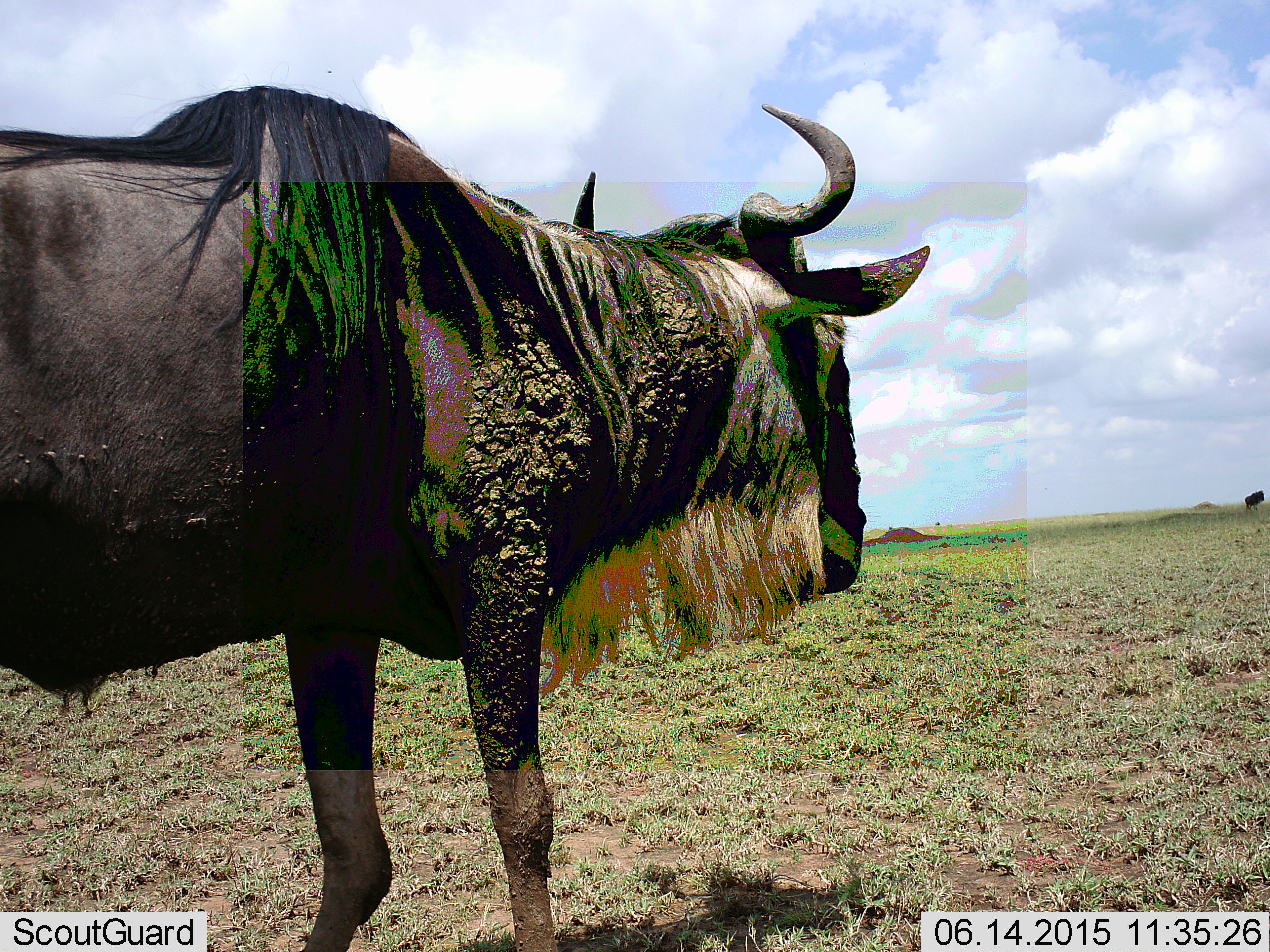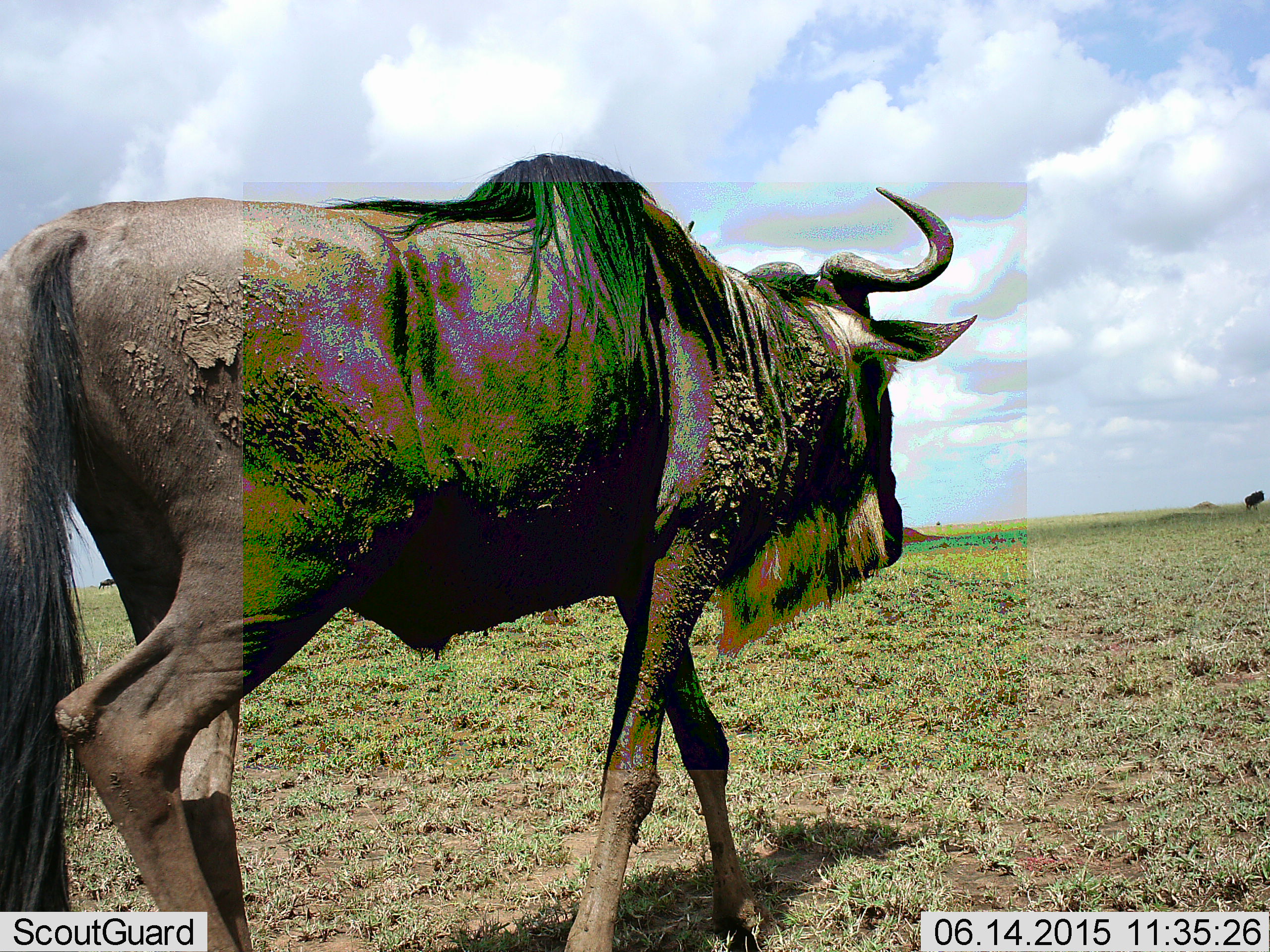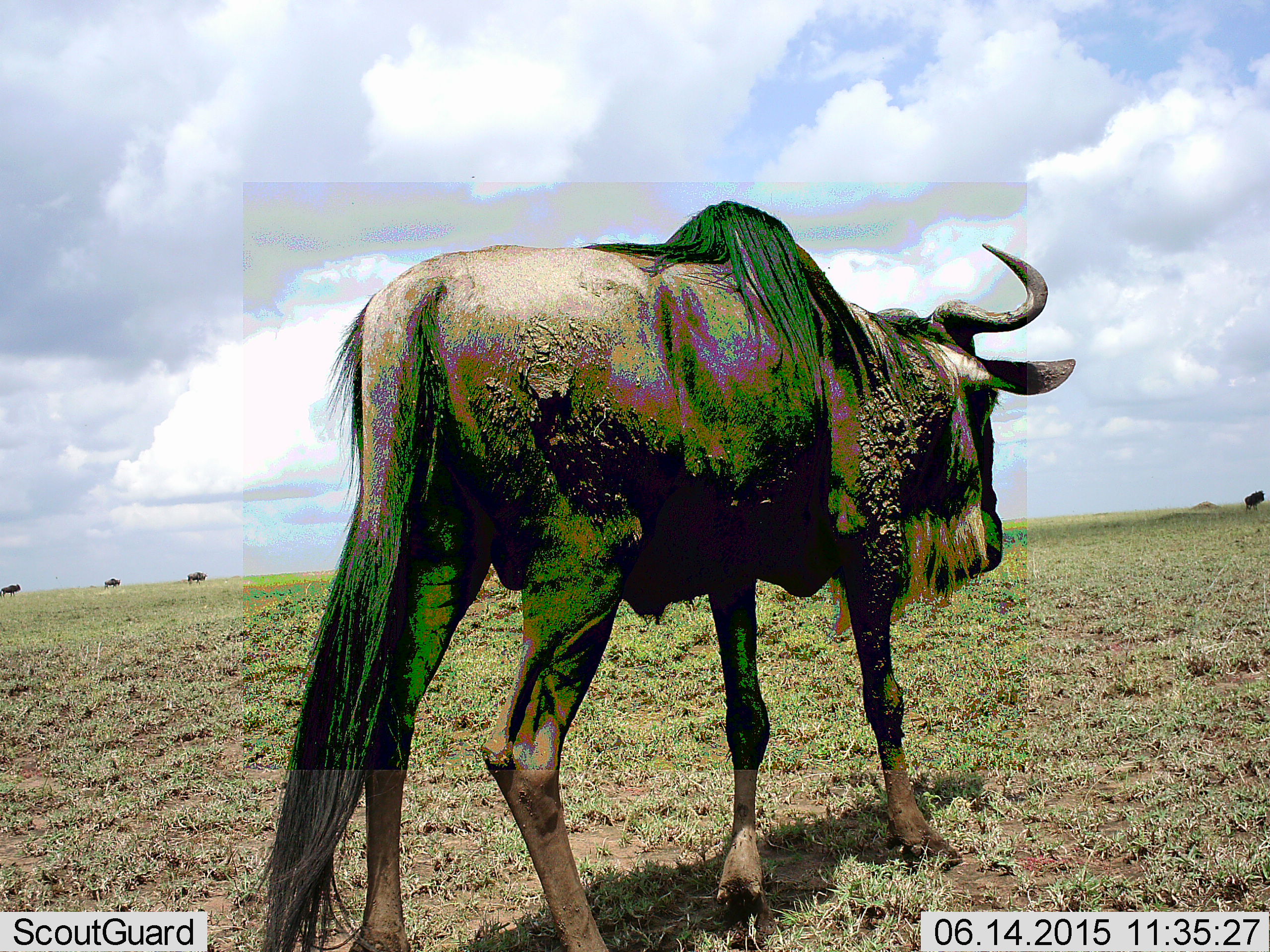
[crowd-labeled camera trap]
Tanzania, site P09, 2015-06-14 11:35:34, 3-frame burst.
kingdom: Animalia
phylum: Chordata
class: Mammalia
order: Artiodactyla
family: Bovidae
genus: Connochaetes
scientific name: Connochaetes taurinus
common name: blue wildebeest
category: wildebeest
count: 1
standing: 10%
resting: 0%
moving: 100%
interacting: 0%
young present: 0%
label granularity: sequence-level